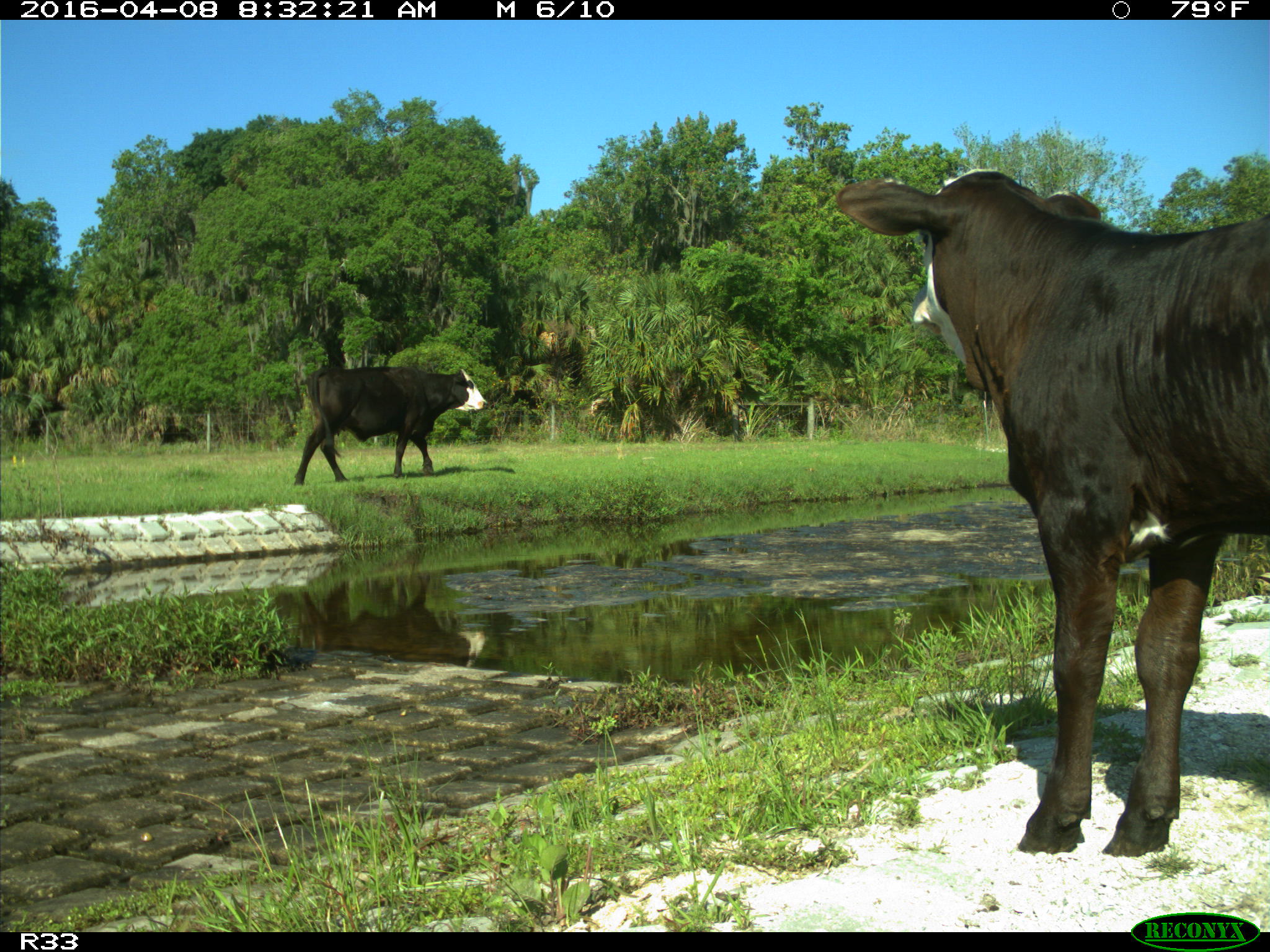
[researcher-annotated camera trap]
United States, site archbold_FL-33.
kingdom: Animalia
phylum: Chordata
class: Mammalia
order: Artiodactyla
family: Bovidae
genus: Bos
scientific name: Bos taurus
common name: domestic cow